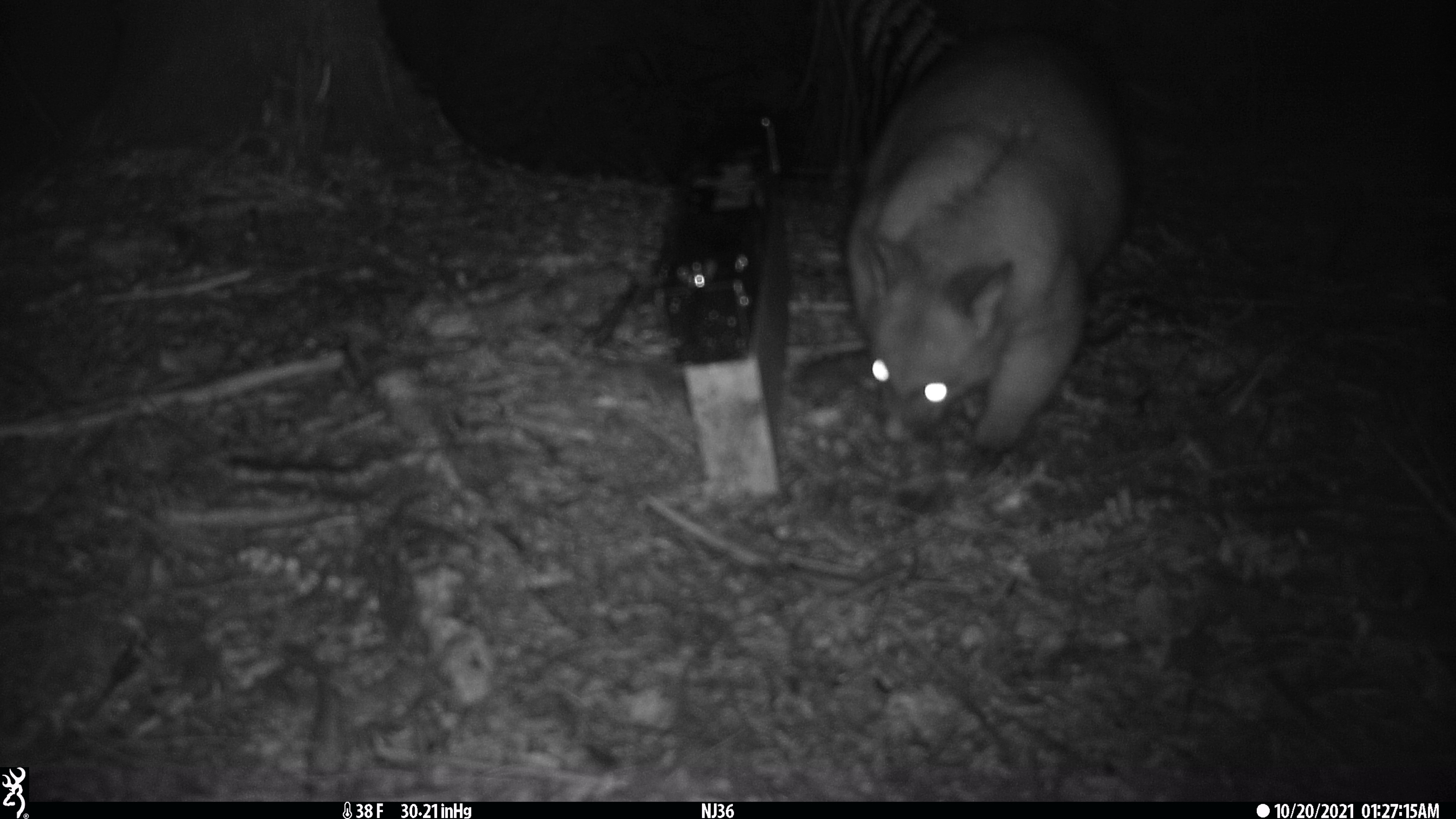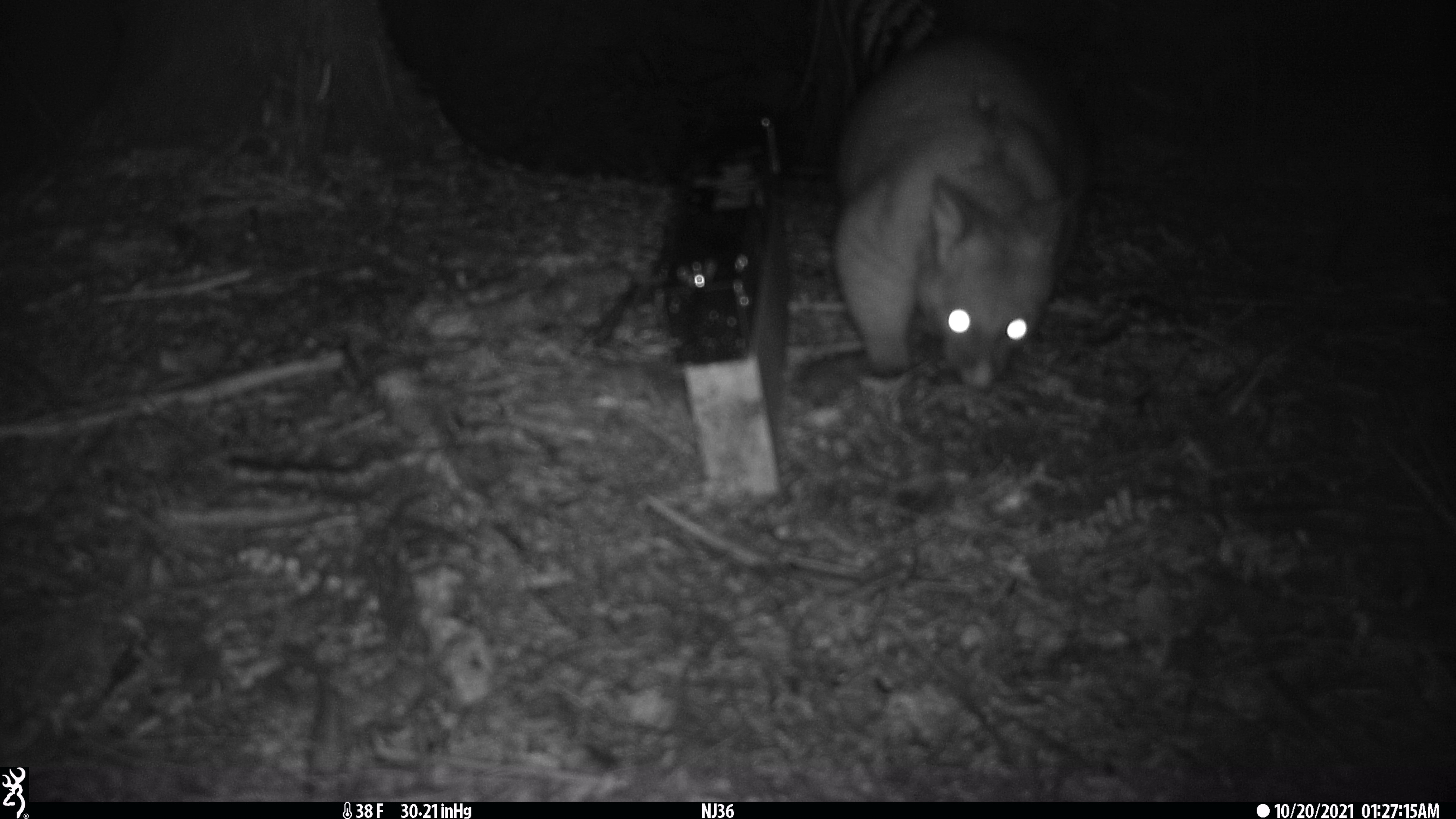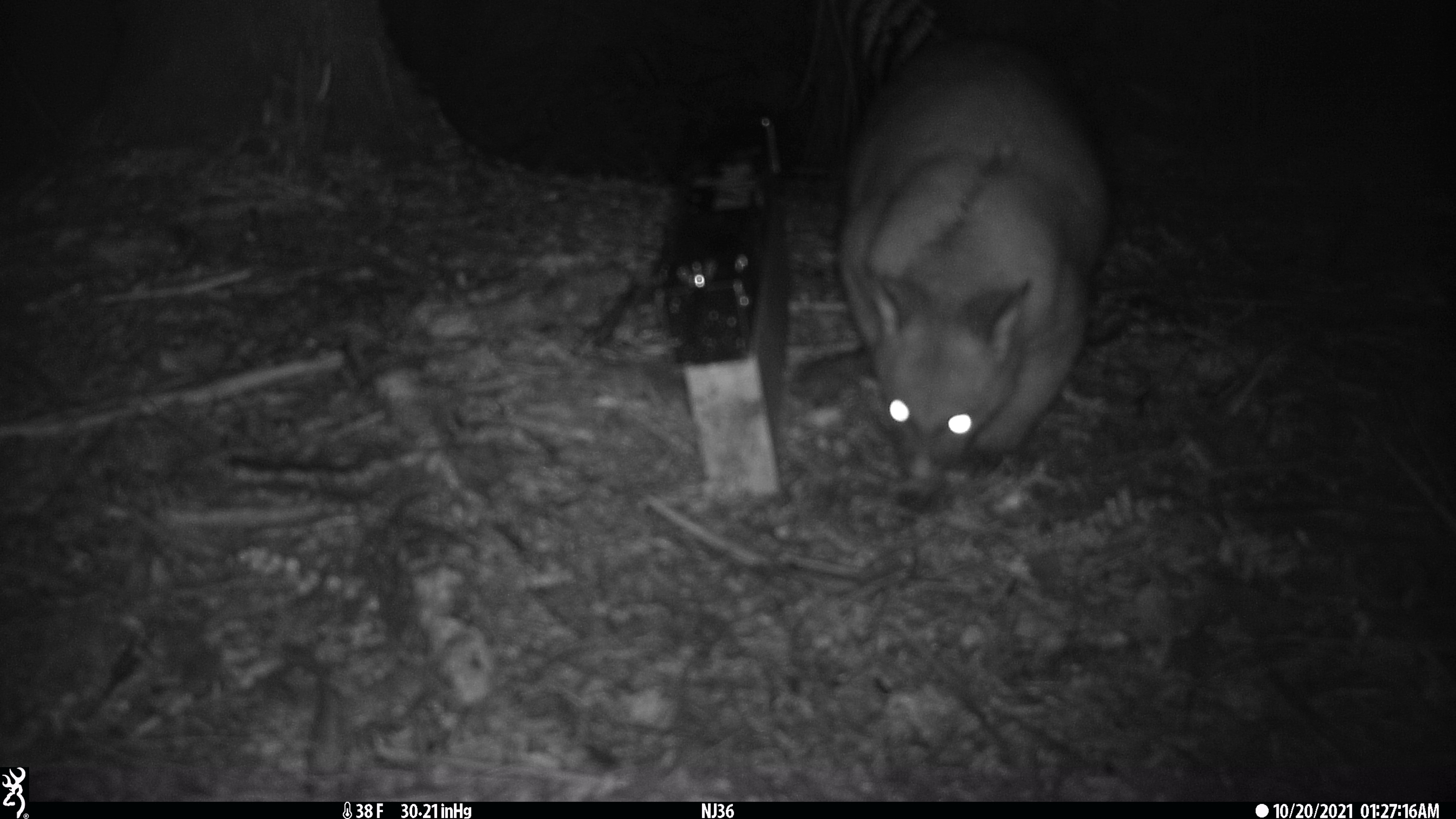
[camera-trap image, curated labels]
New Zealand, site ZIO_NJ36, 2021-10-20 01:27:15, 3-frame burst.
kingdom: Animalia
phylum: Chordata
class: Mammalia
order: Diprotodontia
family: Phalangeridae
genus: Trichosurus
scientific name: Trichosurus vulpecula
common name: common brushtail possum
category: possum